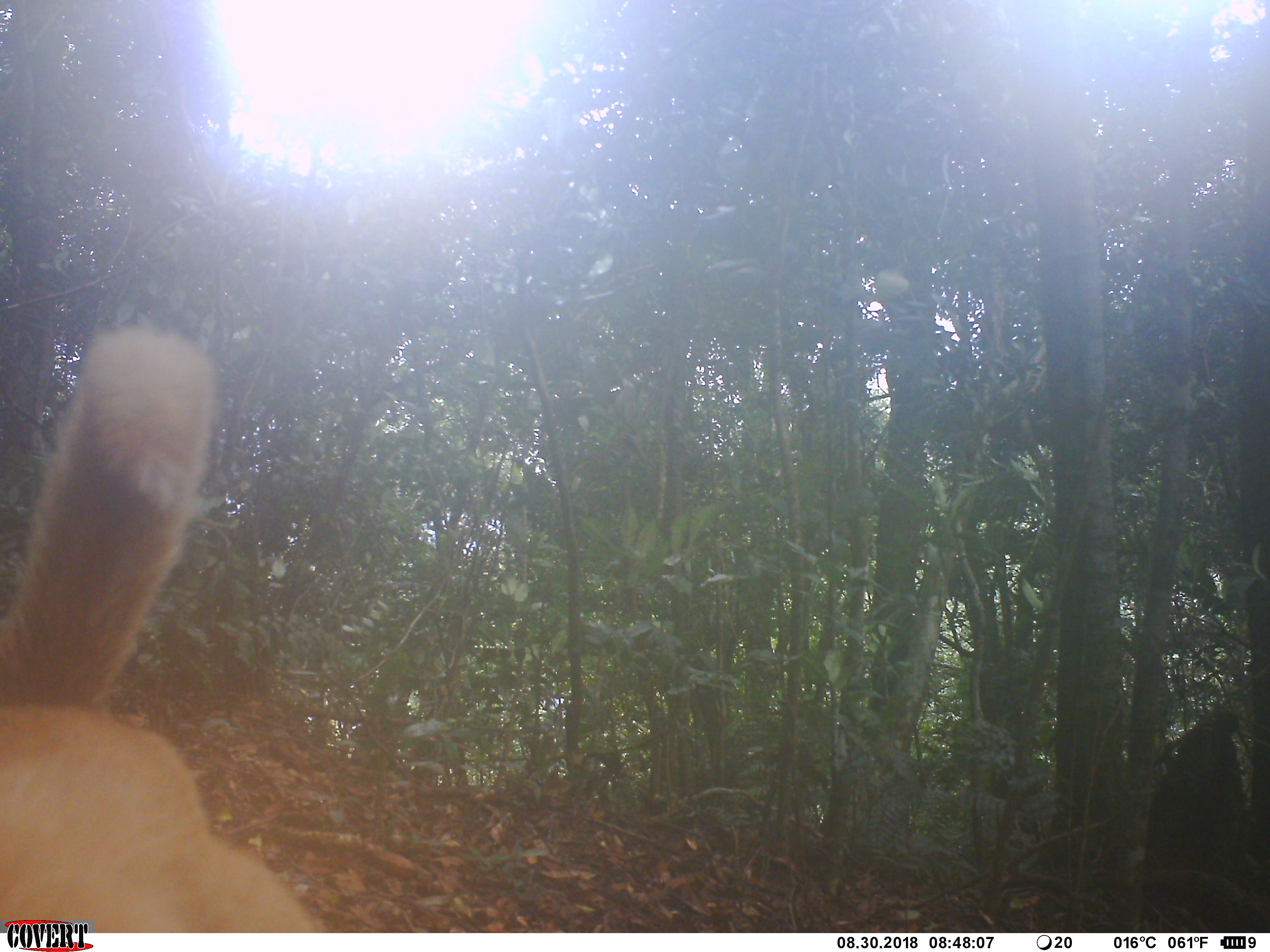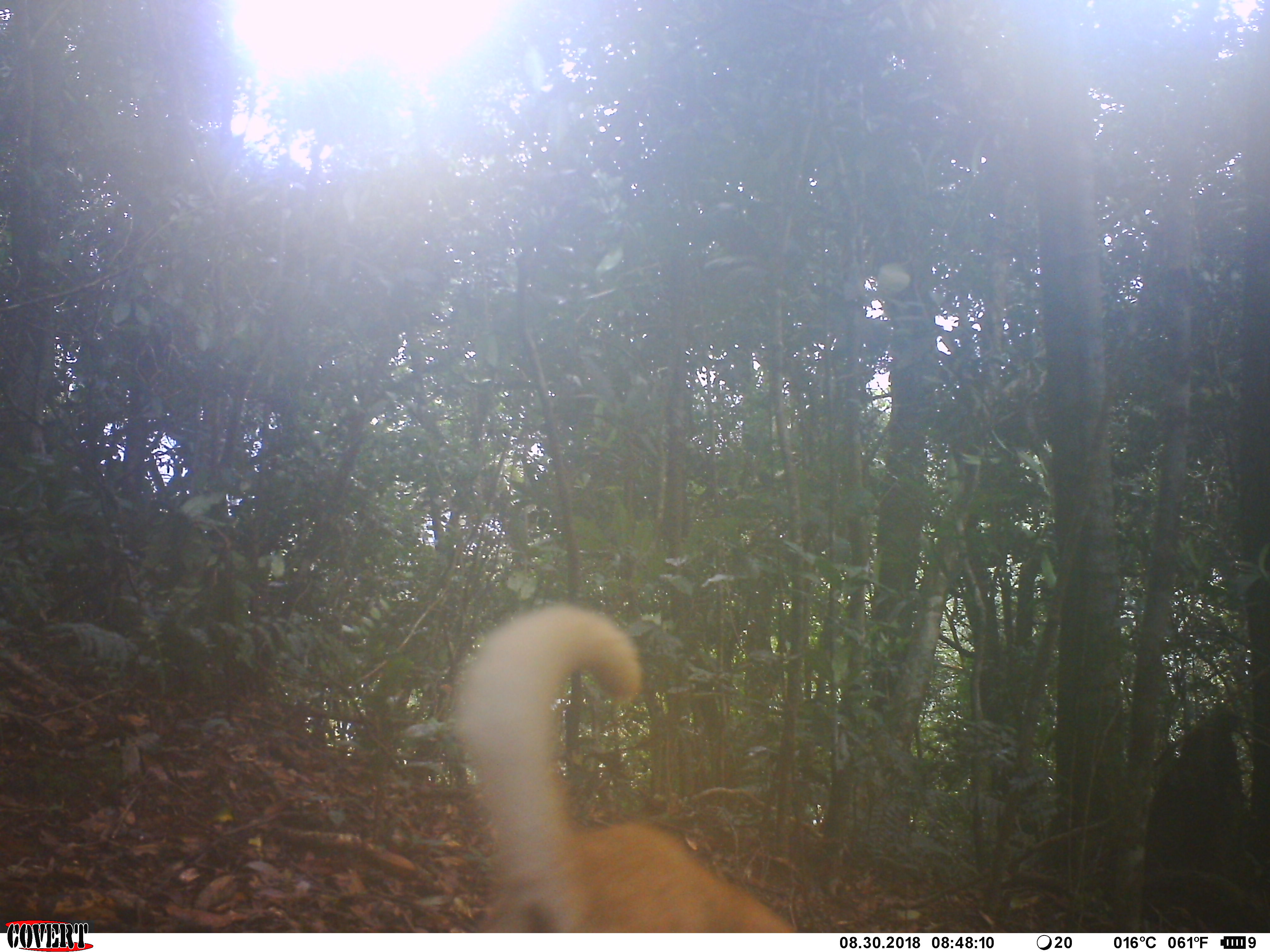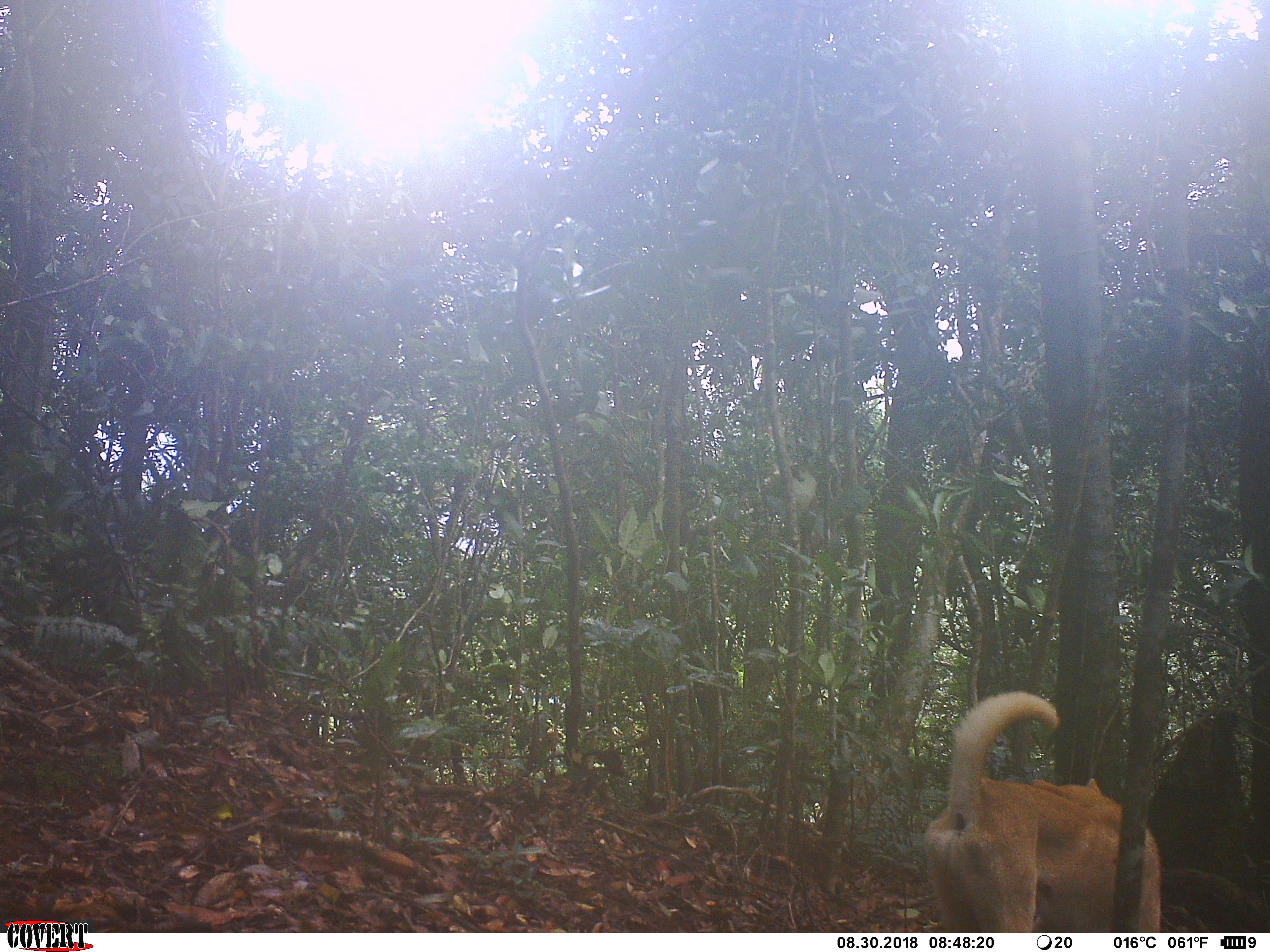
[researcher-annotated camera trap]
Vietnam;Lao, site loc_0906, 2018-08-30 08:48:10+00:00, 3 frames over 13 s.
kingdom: Animalia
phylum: Chordata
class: Mammalia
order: Carnivora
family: Canidae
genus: Canis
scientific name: Canis familiaris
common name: domestic dog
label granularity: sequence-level